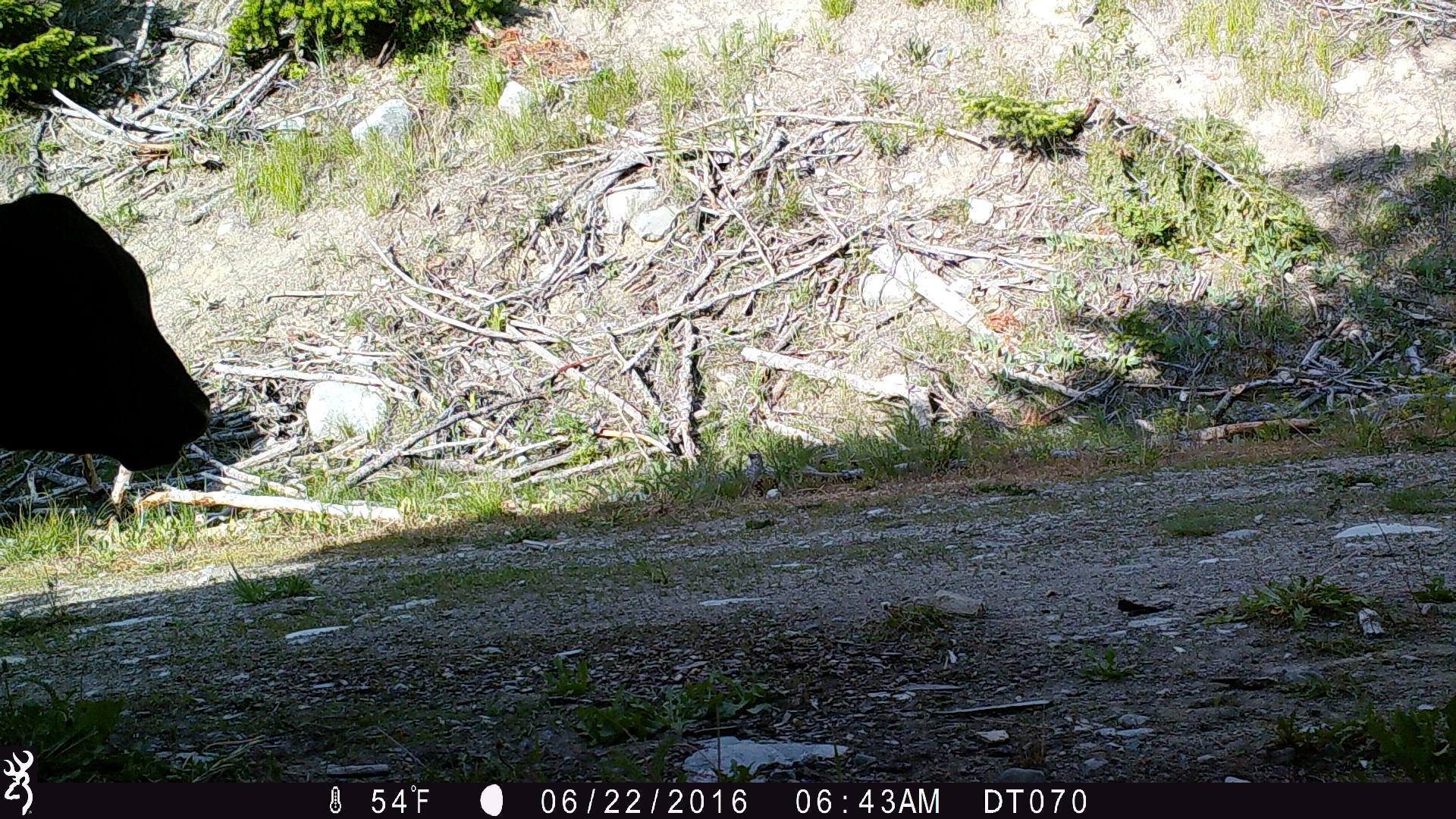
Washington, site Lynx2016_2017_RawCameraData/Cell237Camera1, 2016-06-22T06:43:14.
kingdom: Animalia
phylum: Chordata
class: Mammalia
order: Artiodactyla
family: Bovidae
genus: Bos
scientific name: Bos taurus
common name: domestic cattle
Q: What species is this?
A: Domestic cattle (Bos taurus).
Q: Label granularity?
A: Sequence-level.